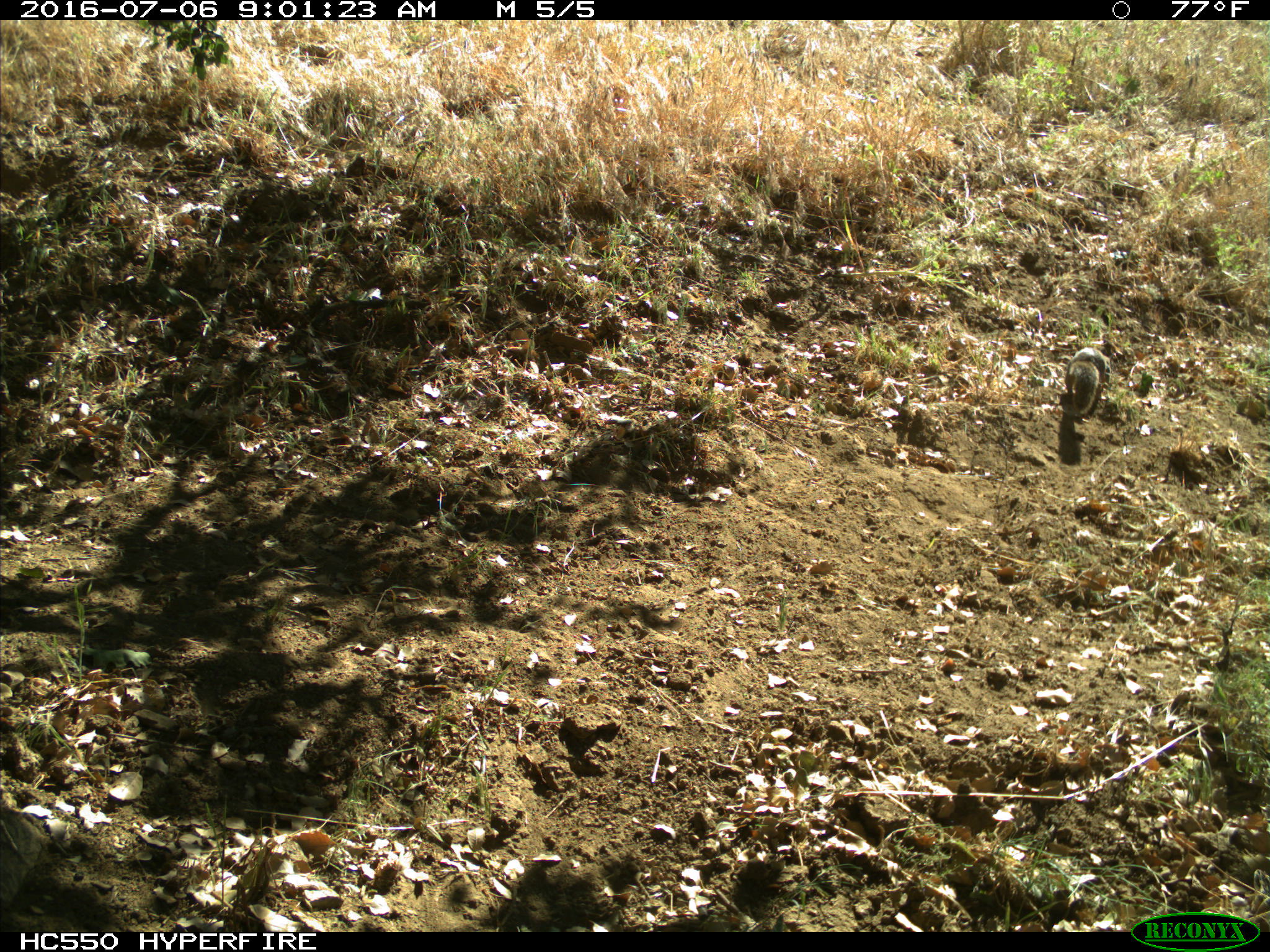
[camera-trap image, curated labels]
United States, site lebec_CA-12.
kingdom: Animalia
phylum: Chordata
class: Mammalia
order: Rodentia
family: Sciuridae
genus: Otospermophilus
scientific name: Otospermophilus beecheyi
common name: california ground squirrel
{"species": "Otospermophilus beecheyi (california ground squirrel)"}